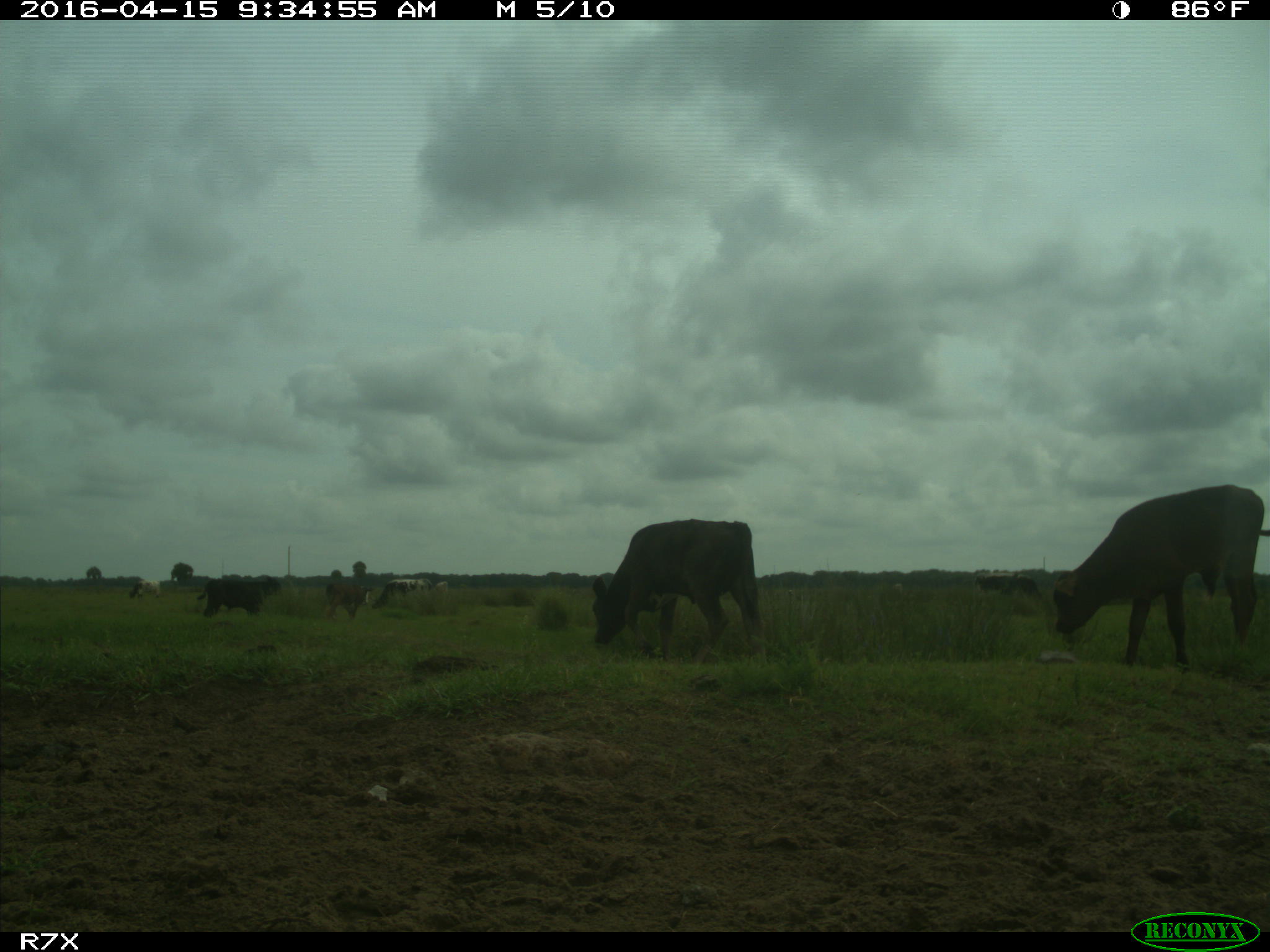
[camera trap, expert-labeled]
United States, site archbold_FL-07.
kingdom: Animalia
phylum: Chordata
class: Mammalia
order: Artiodactyla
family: Bovidae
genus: Bos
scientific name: Bos taurus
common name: domestic cow